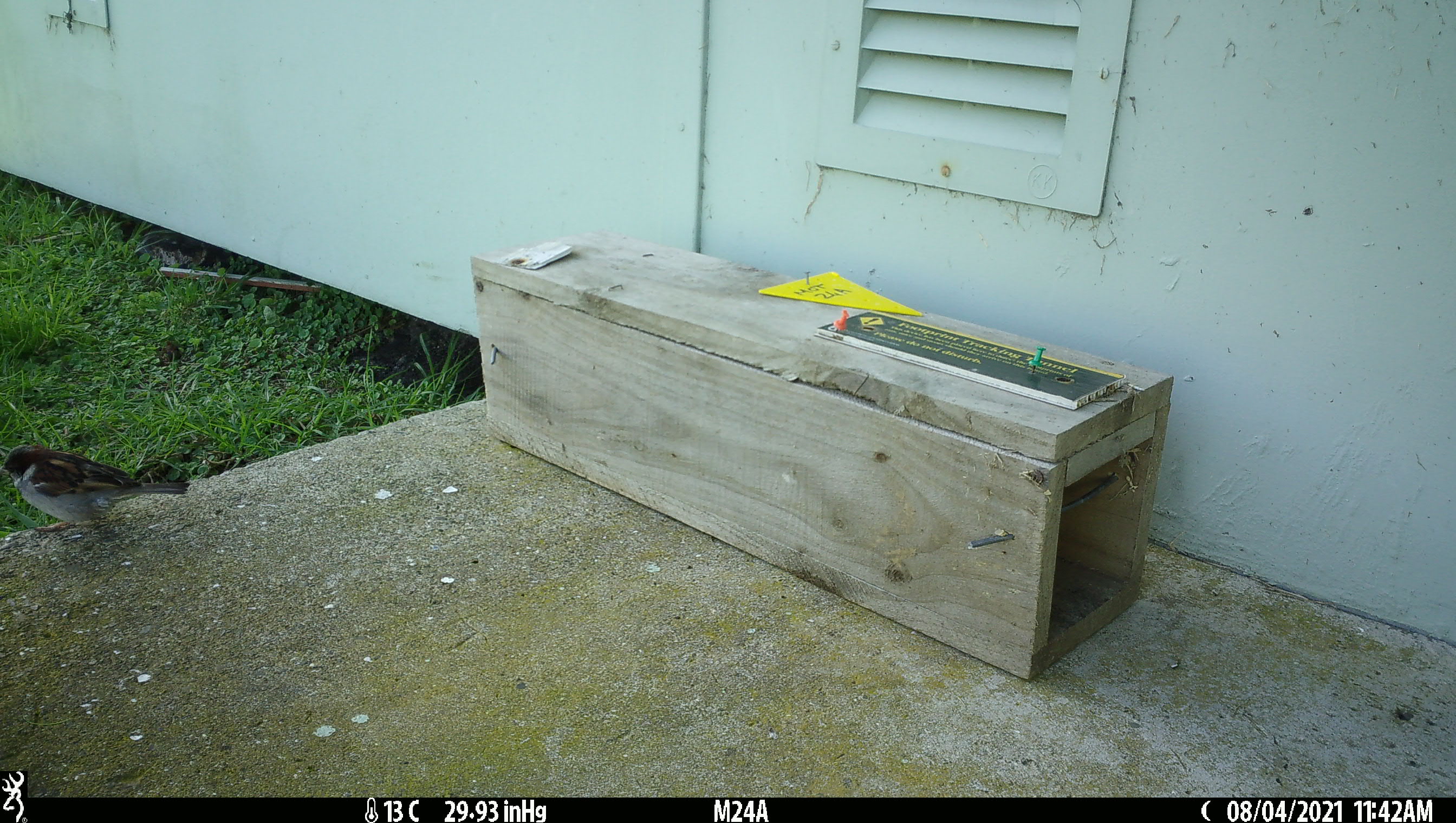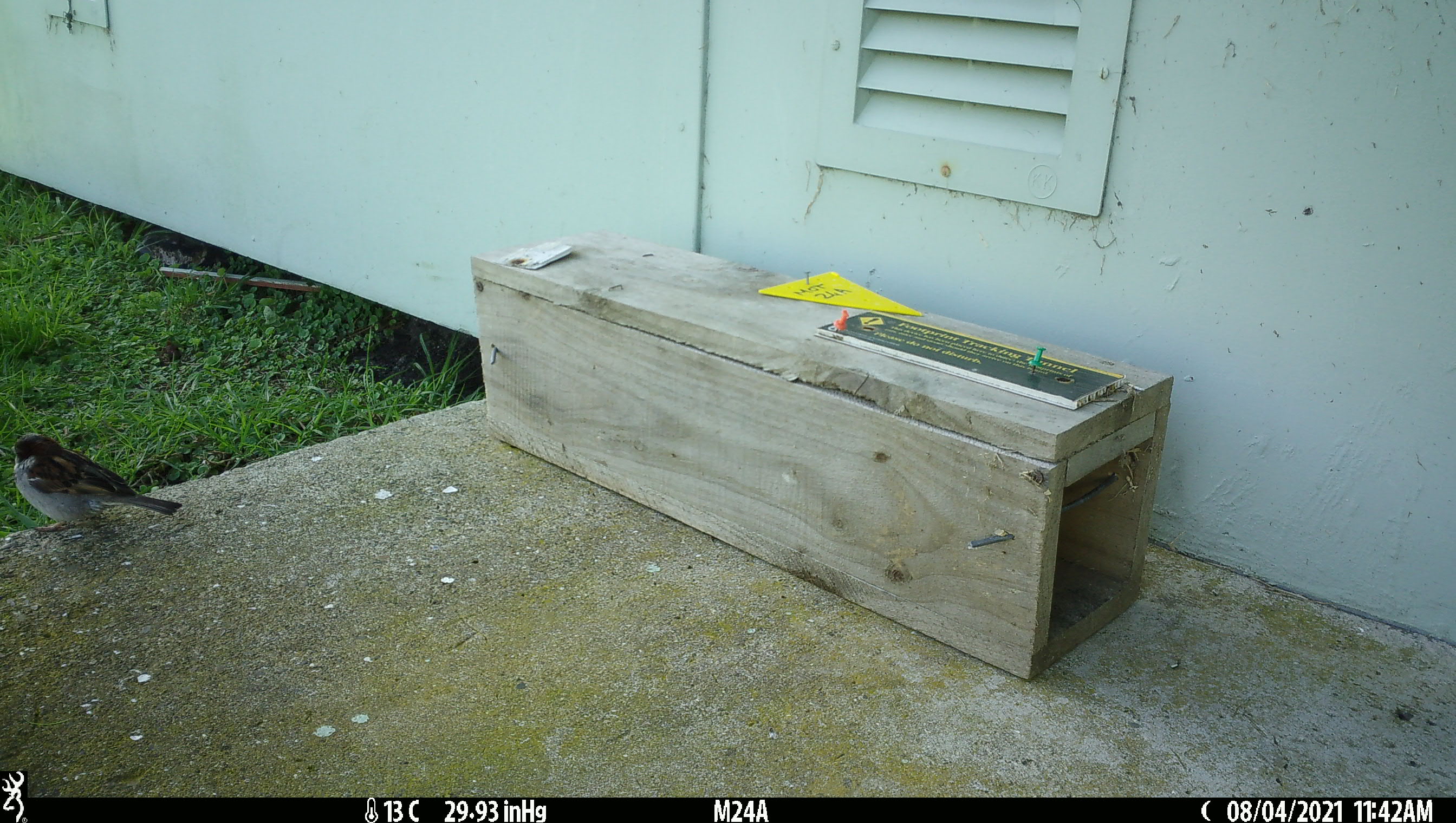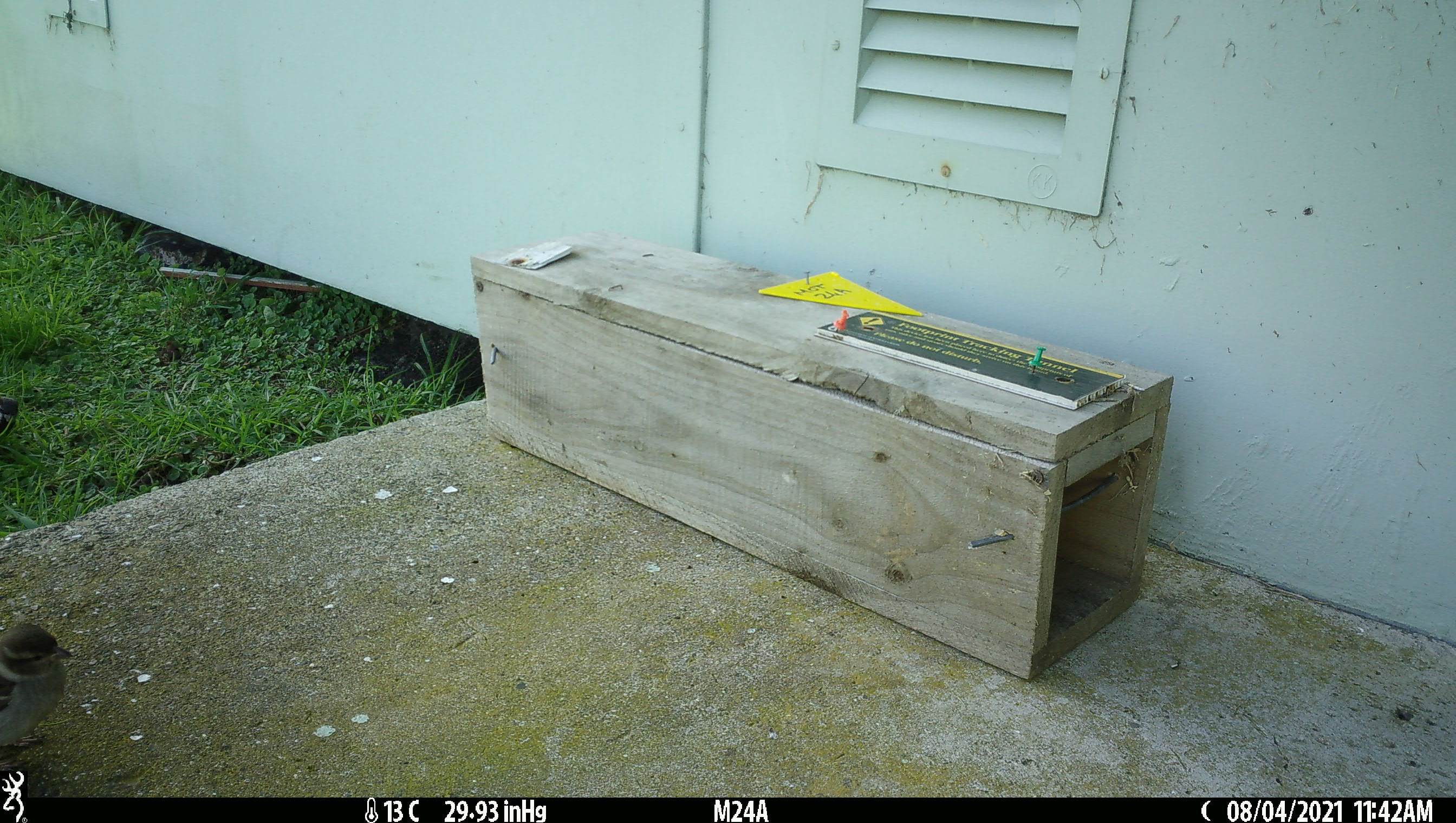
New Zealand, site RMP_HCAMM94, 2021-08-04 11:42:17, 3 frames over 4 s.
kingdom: Animalia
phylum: Chordata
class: Aves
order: Passeriformes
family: Passeridae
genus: Passer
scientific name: Passer domesticus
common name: house sparrow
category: sparrow